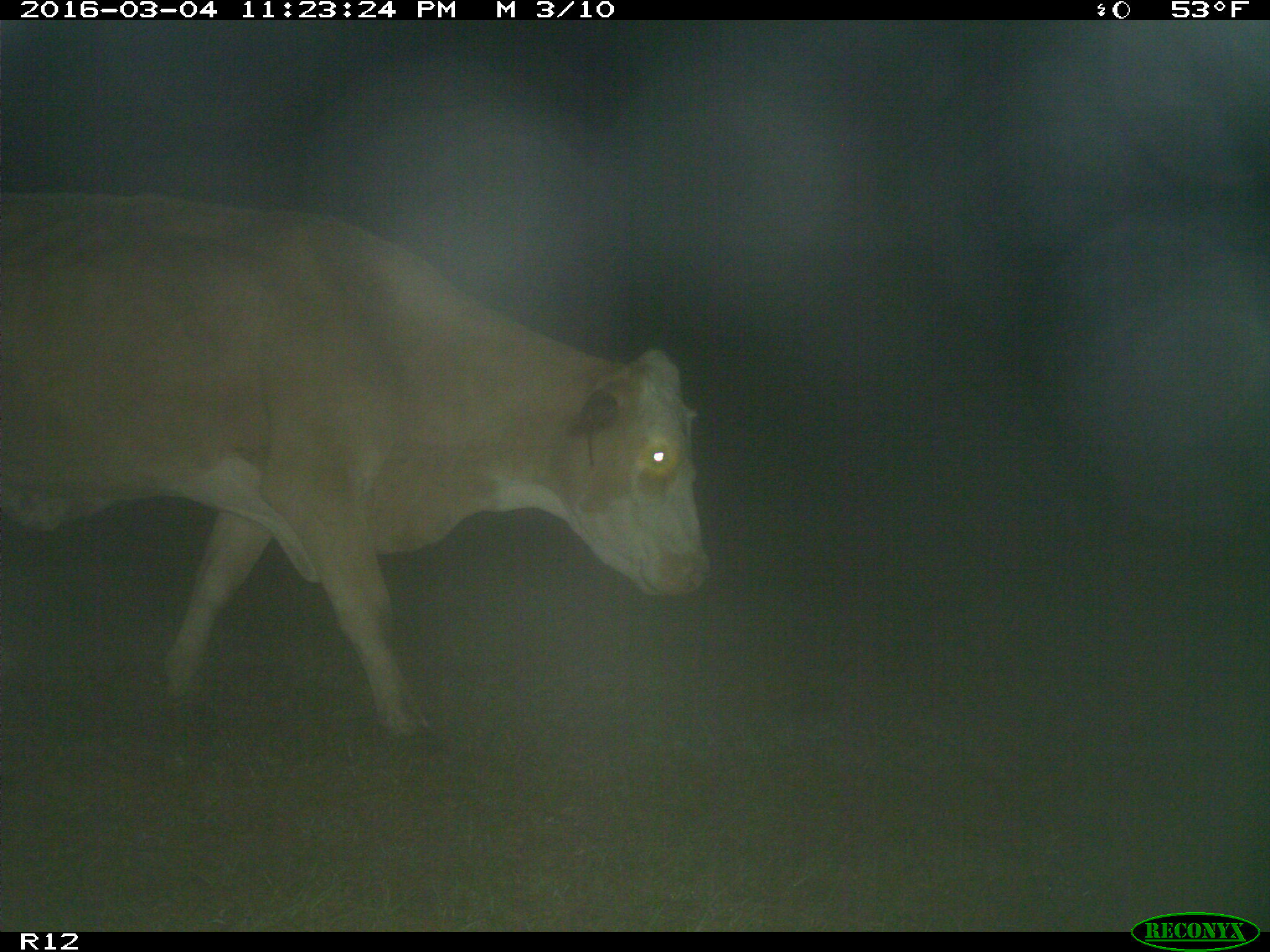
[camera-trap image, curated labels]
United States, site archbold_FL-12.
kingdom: Animalia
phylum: Chordata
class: Mammalia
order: Artiodactyla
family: Bovidae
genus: Bos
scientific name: Bos taurus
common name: domestic cow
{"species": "Bos taurus (domestic cow)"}